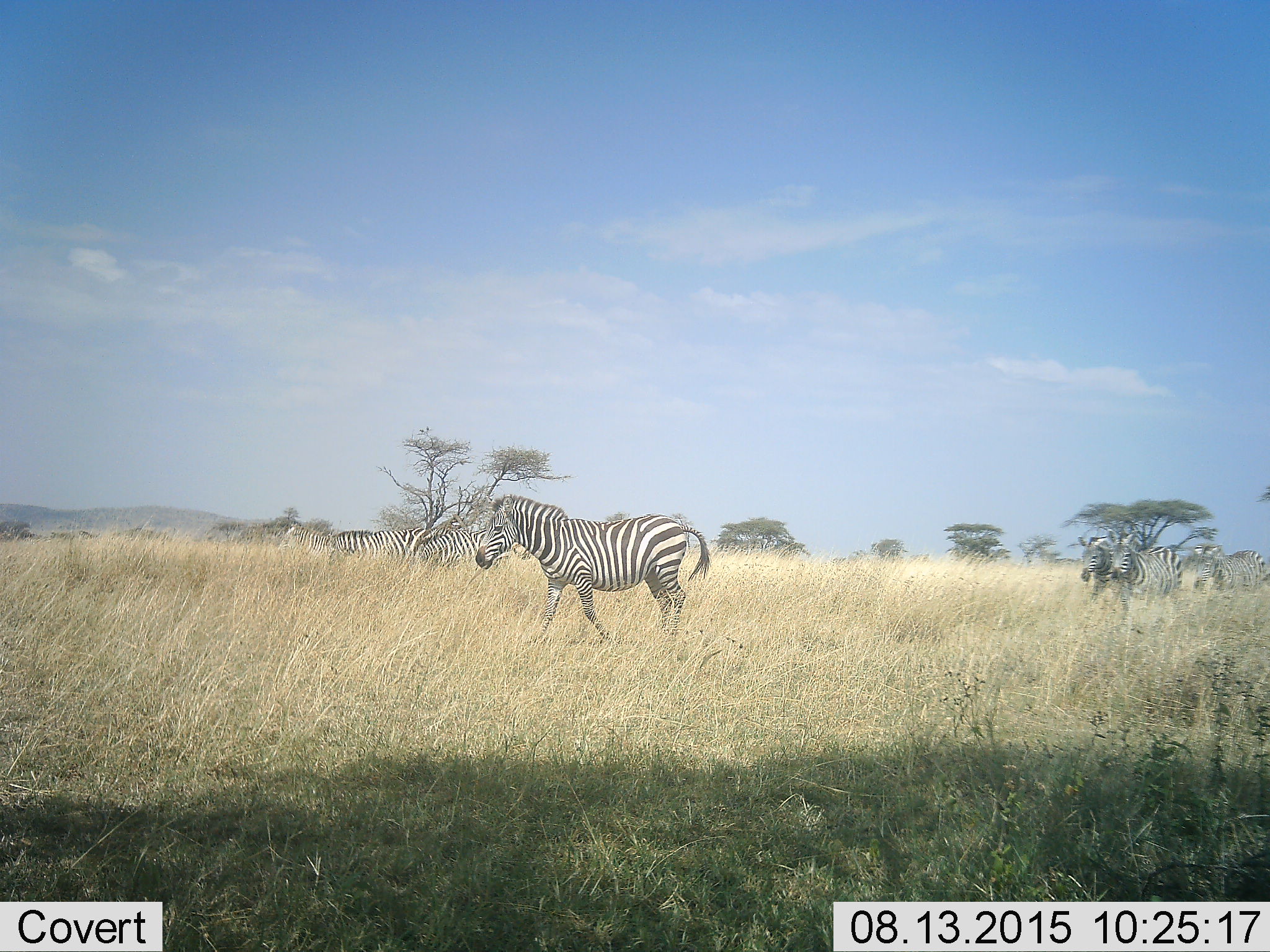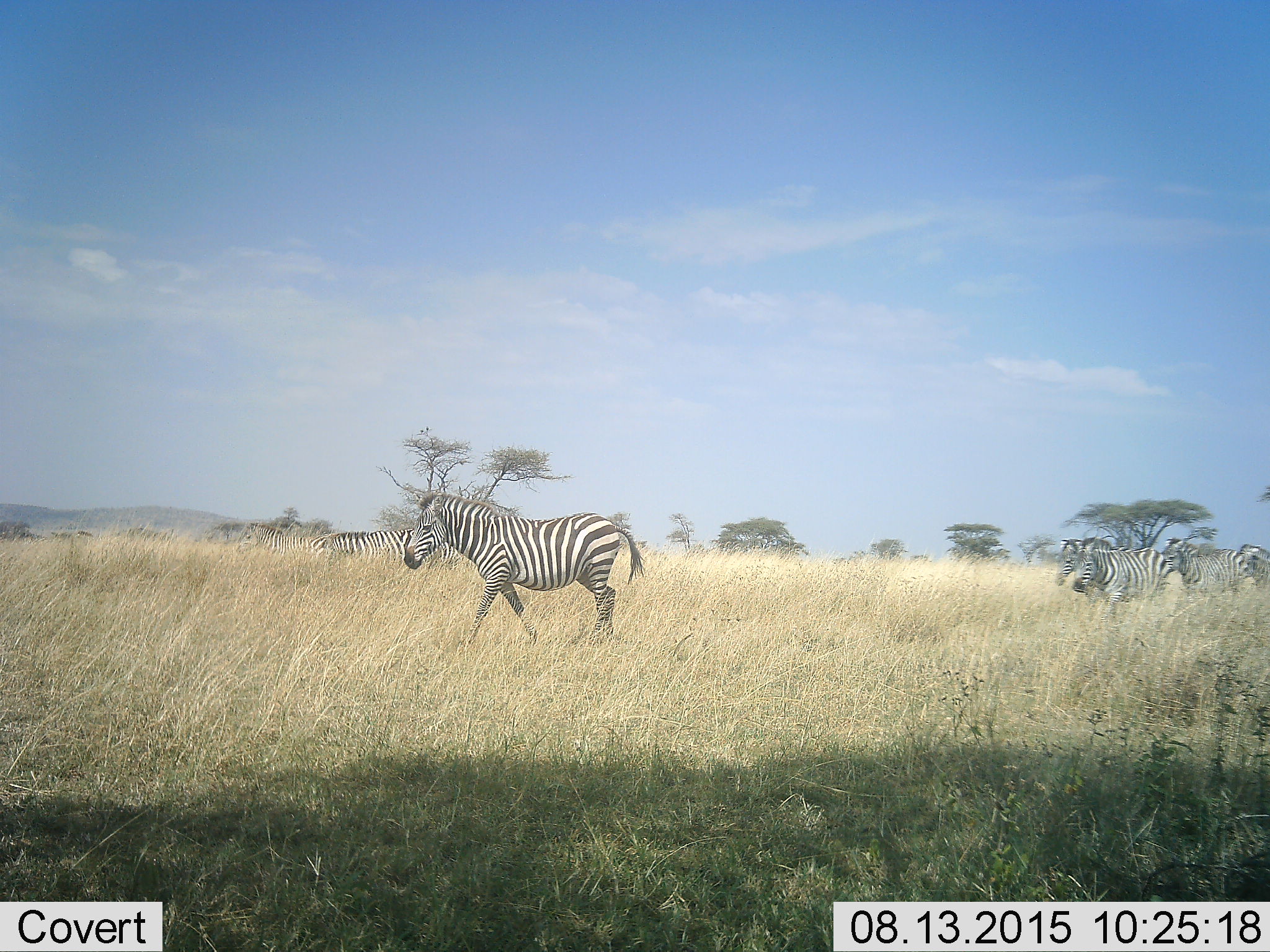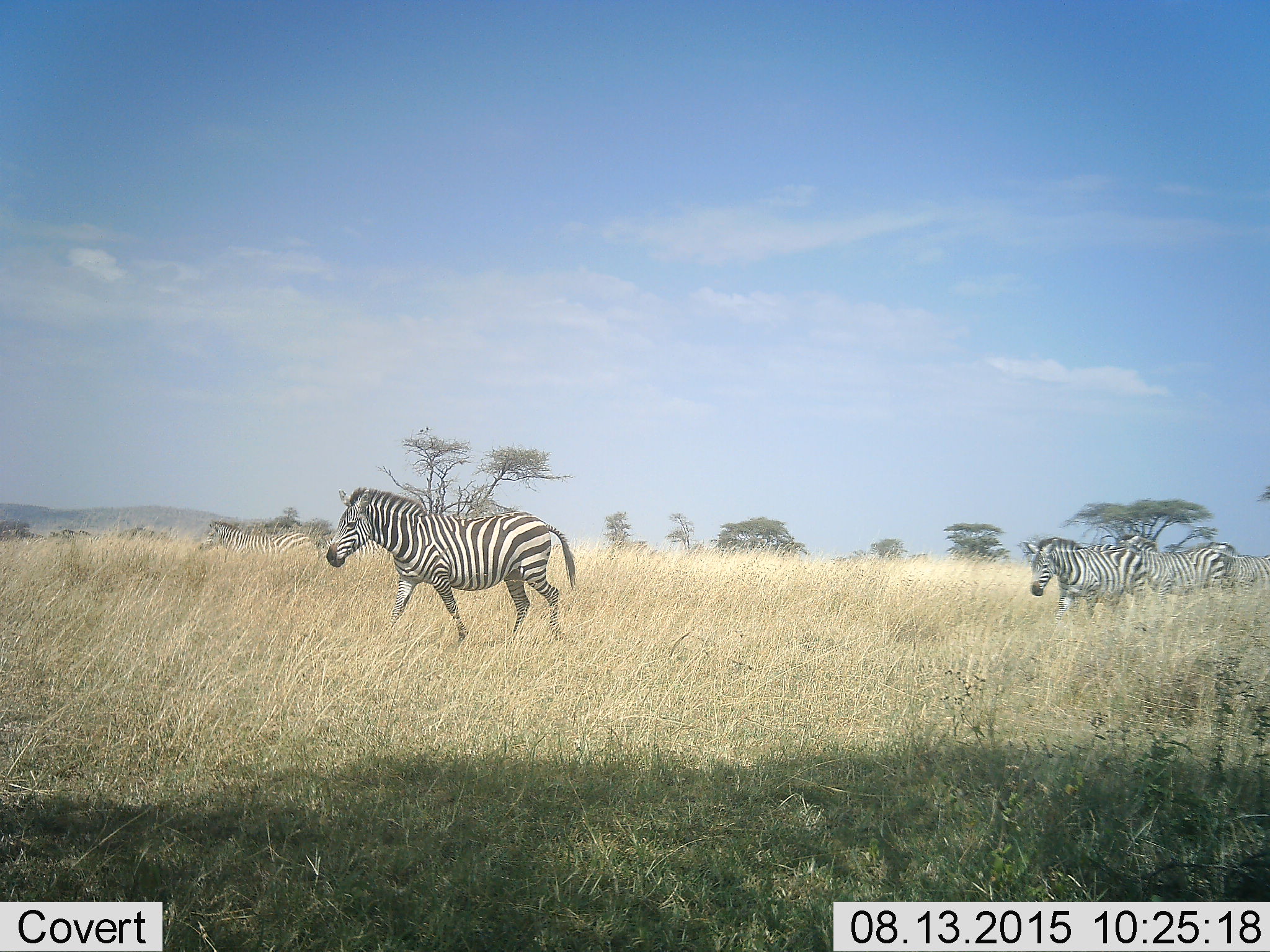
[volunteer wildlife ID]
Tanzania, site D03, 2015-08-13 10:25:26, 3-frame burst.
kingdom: Animalia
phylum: Chordata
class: Mammalia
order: Perissodactyla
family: Equidae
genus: Equus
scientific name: Equus quagga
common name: plains zebra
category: zebra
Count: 8.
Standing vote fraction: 19%.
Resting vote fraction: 6%.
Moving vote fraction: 100%.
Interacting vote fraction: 6%.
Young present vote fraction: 6%.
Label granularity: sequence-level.